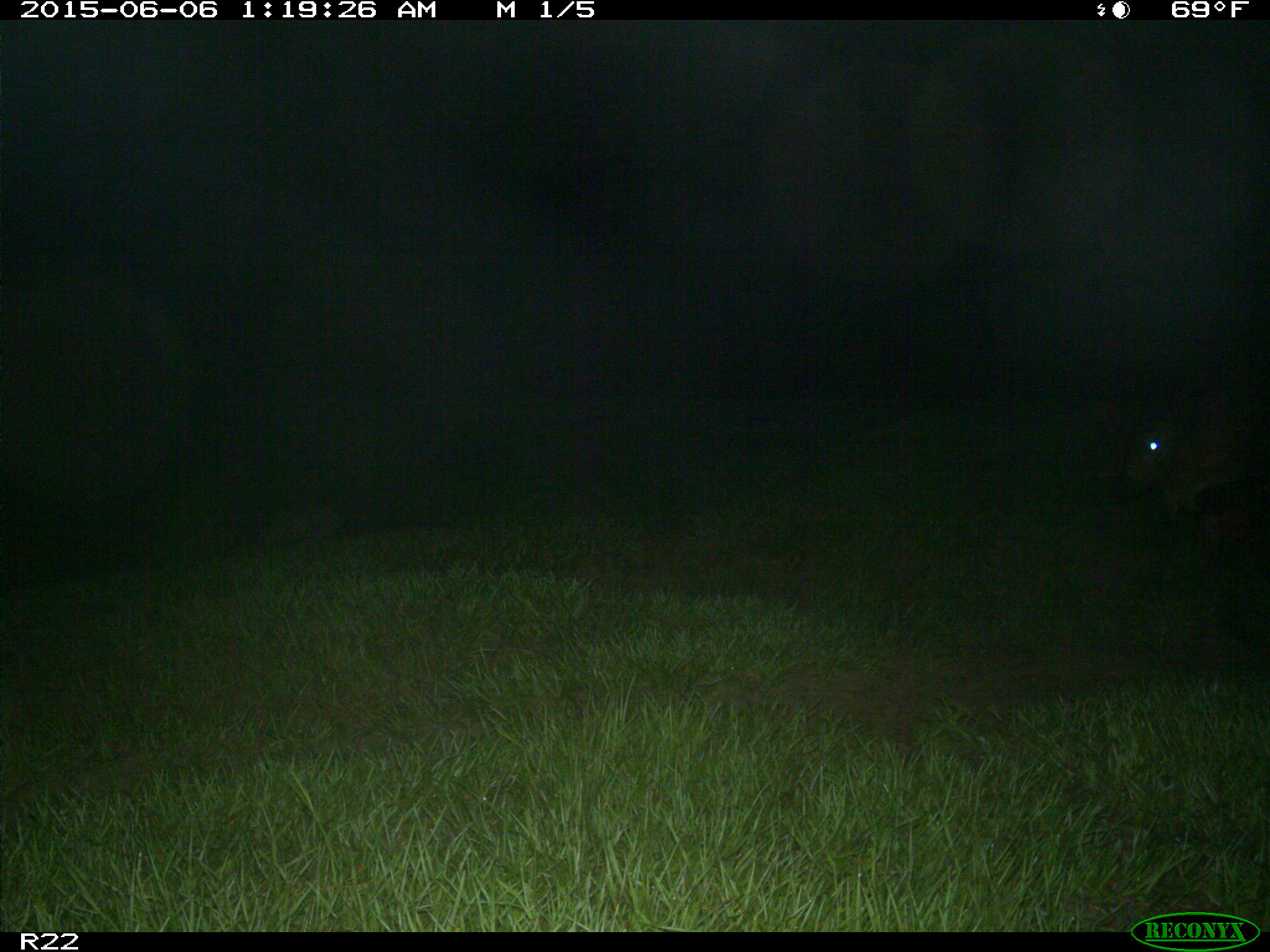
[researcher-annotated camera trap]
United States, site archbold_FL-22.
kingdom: Animalia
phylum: Chordata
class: Mammalia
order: Artiodactyla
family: Bovidae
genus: Bos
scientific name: Bos taurus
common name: domestic cow